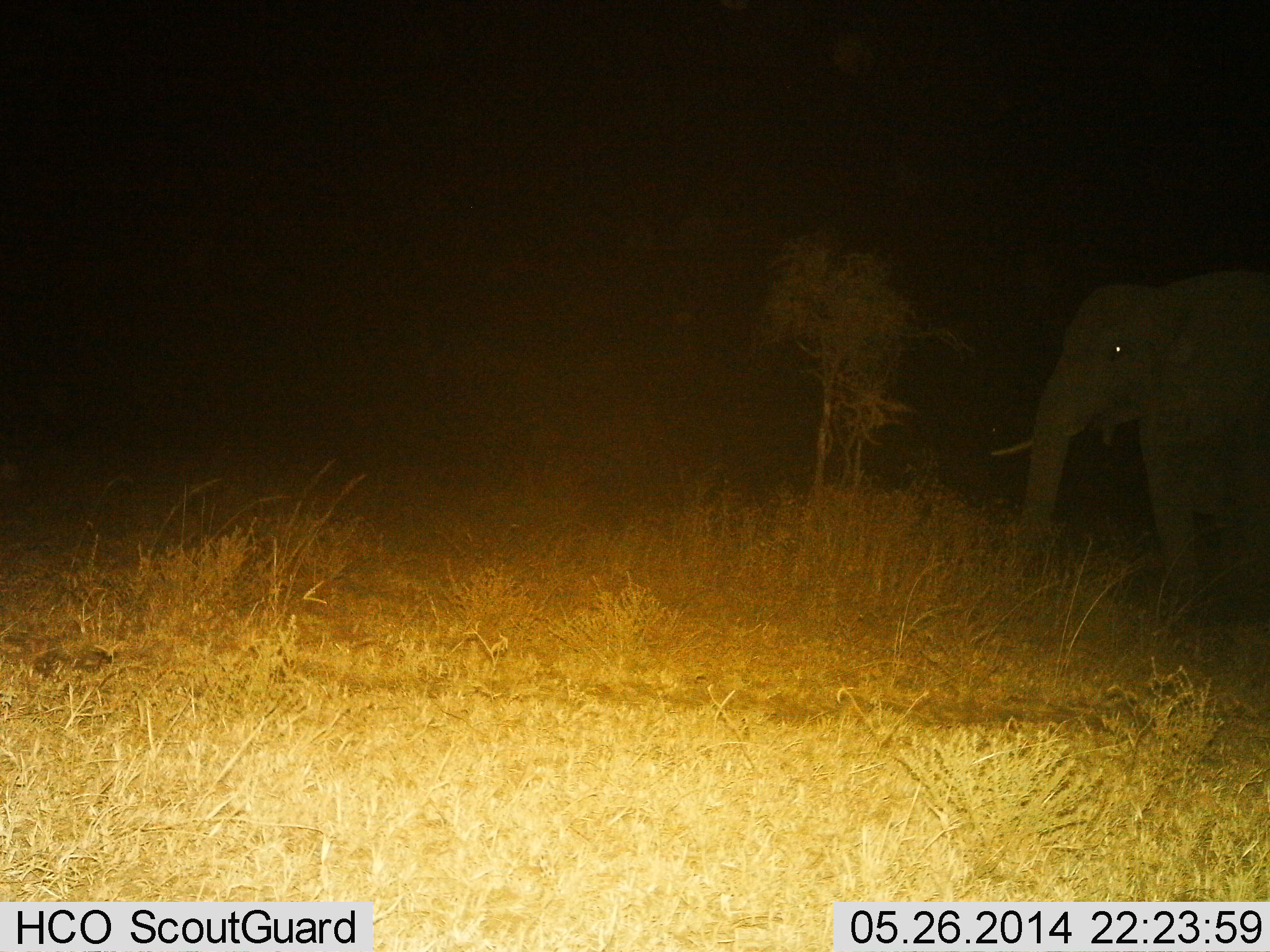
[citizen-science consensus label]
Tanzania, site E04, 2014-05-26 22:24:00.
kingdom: Animalia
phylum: Chordata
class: Mammalia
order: Proboscidea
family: Elephantidae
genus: Loxodonta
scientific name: Loxodonta africana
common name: african bush elephant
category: elephant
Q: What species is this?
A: Elephant (african bush elephant) (Loxodonta africana).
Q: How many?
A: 1.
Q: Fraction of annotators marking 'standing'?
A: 80%.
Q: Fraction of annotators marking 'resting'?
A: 0%.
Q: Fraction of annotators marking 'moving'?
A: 20%.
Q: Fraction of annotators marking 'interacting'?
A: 0%.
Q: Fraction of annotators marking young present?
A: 0%.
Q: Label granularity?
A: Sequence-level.